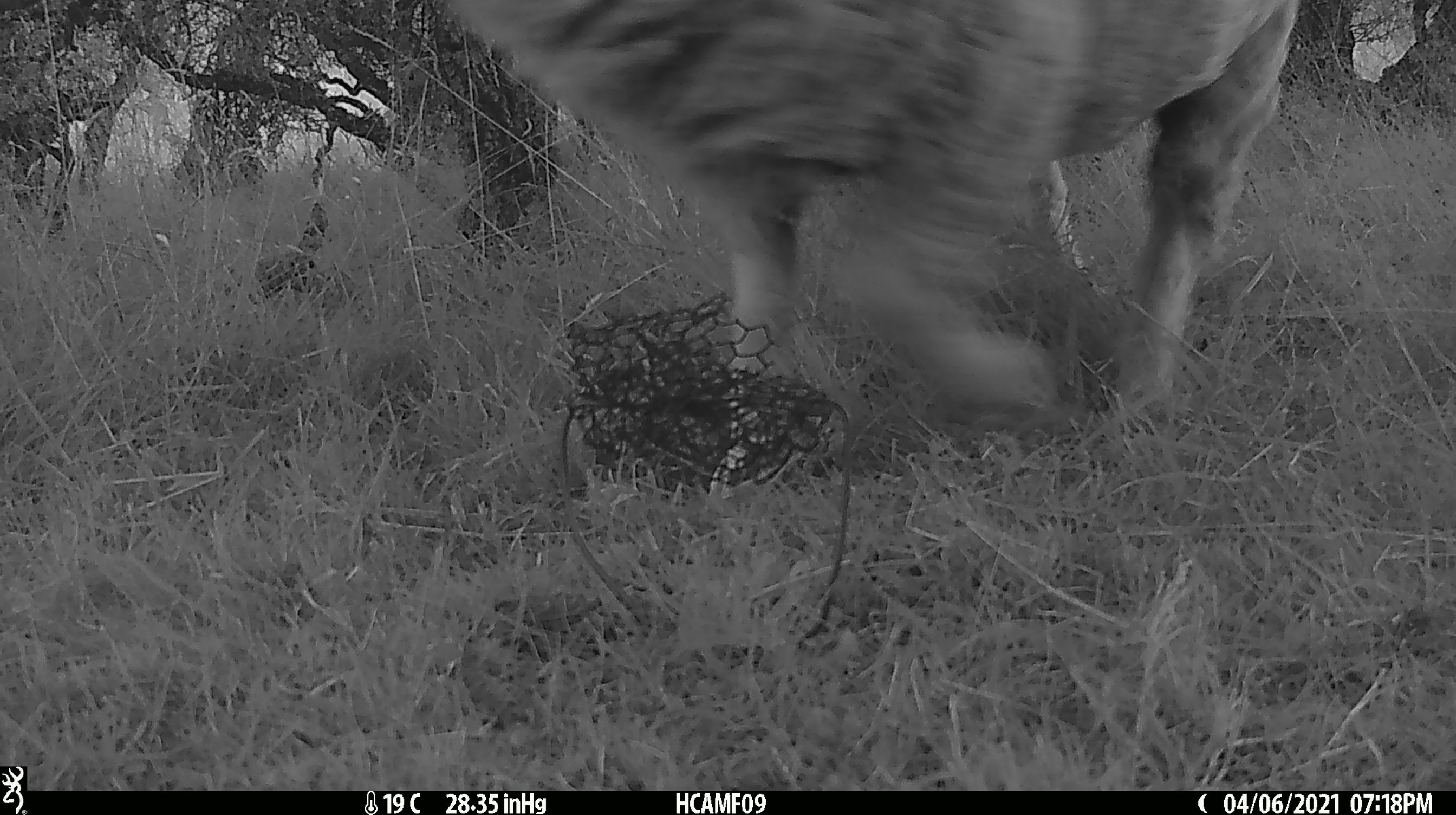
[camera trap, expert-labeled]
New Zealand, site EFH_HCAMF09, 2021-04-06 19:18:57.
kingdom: Animalia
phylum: Chordata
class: Mammalia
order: Artiodactyla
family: Bovidae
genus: Ovis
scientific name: Ovis aries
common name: domestic sheep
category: sheep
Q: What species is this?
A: Sheep (domestic sheep) (Ovis aries).